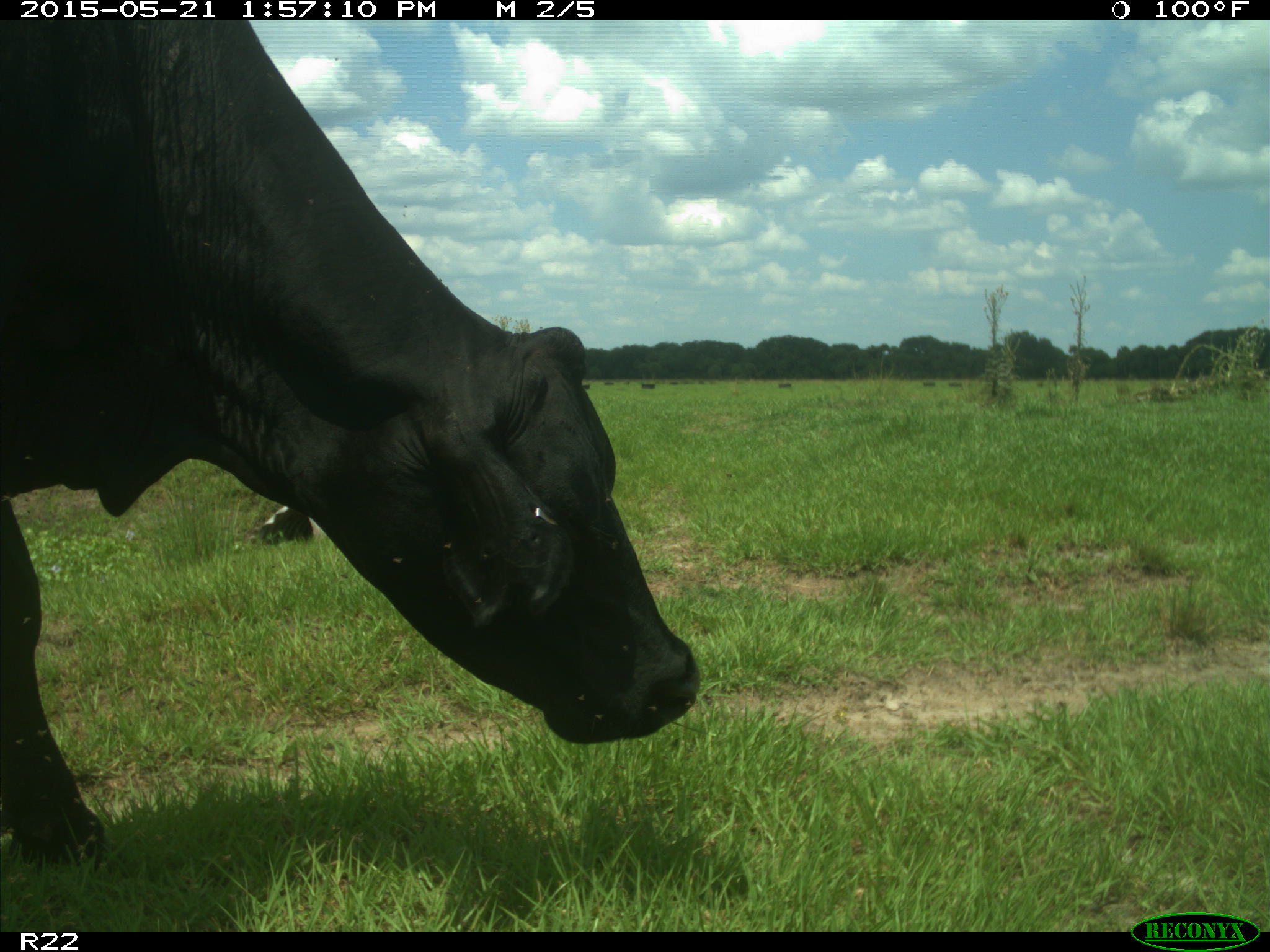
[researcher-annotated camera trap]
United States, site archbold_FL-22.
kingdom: Animalia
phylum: Chordata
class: Mammalia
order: Artiodactyla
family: Bovidae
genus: Bos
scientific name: Bos taurus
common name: domestic cow